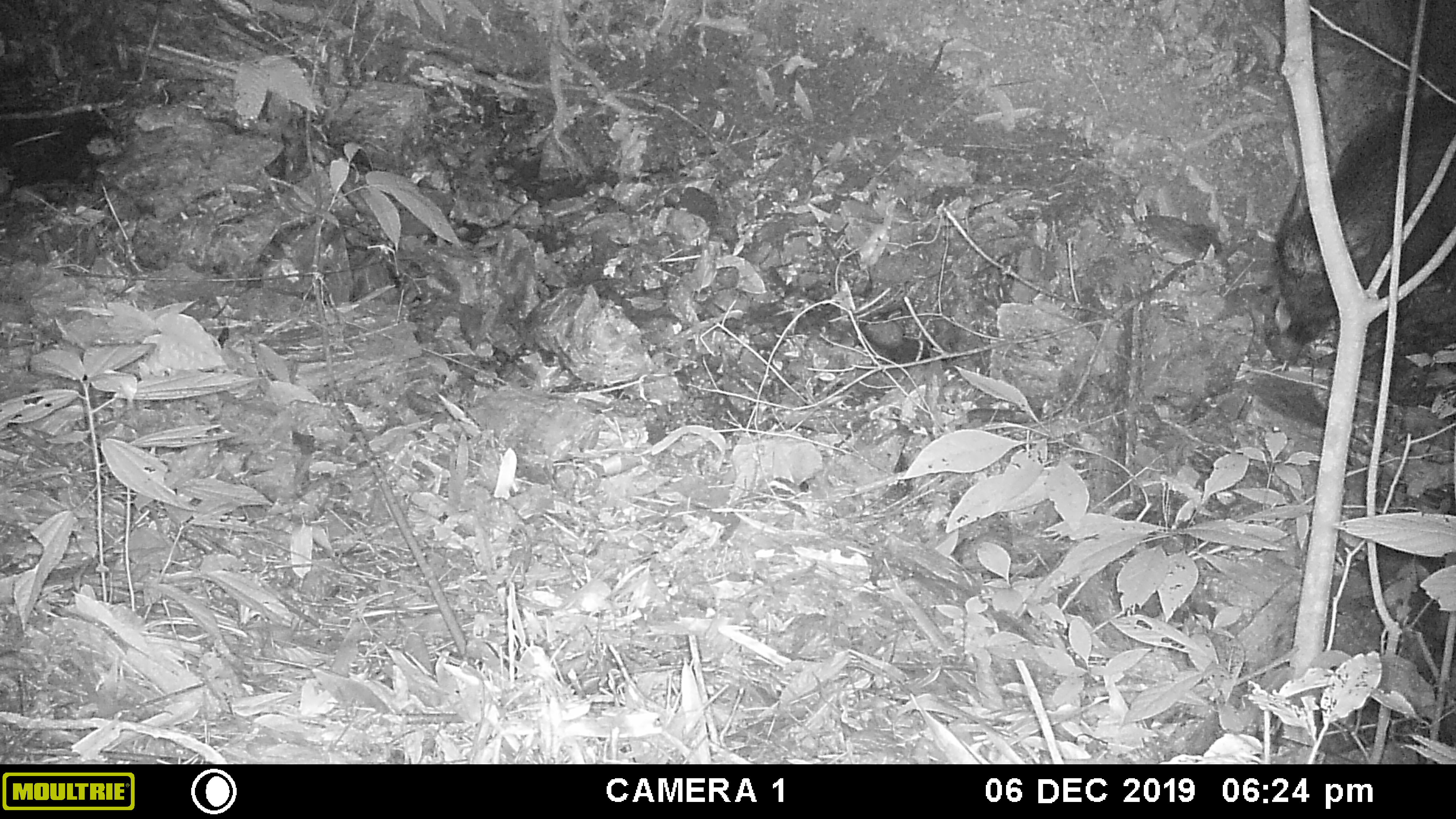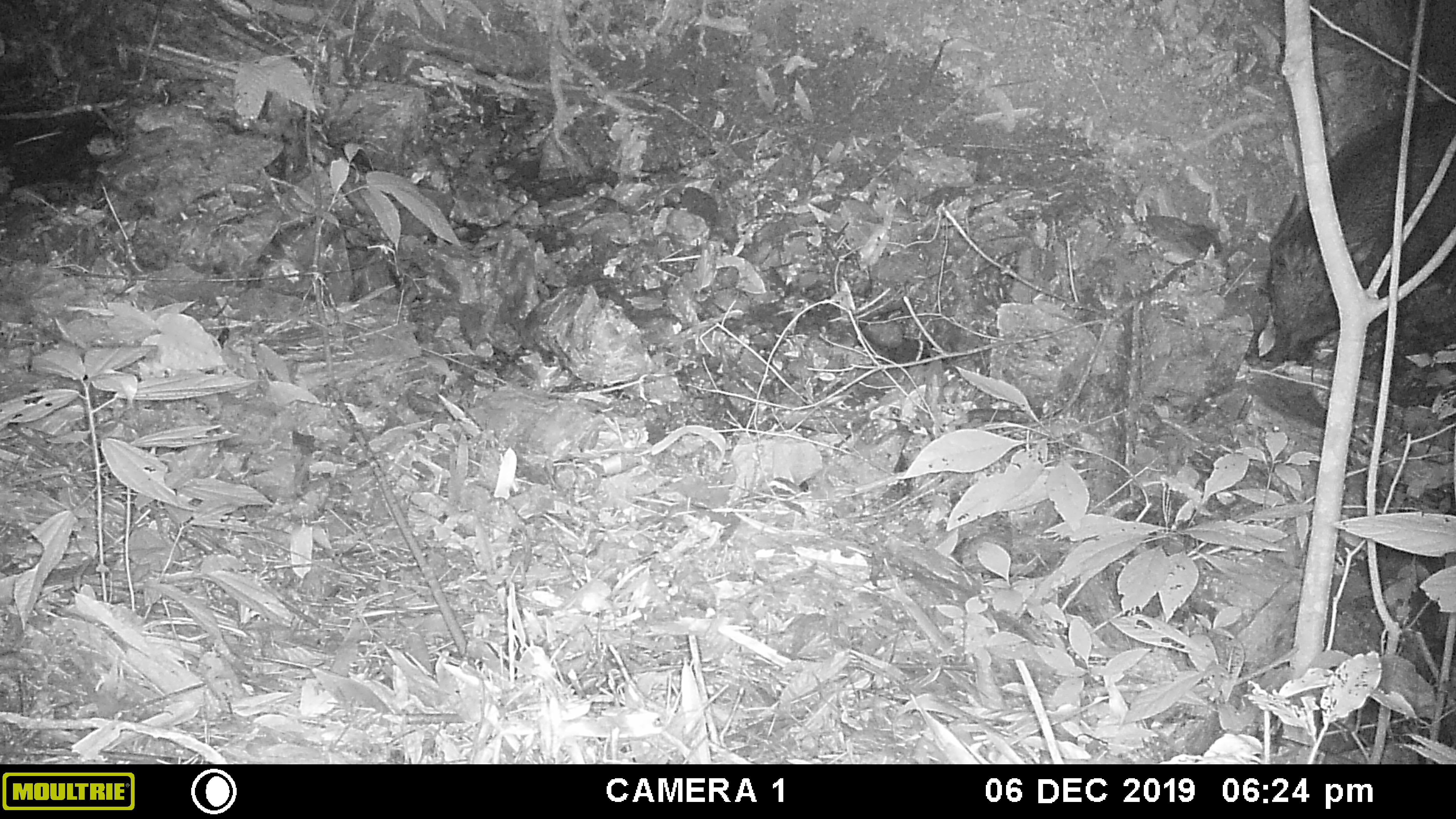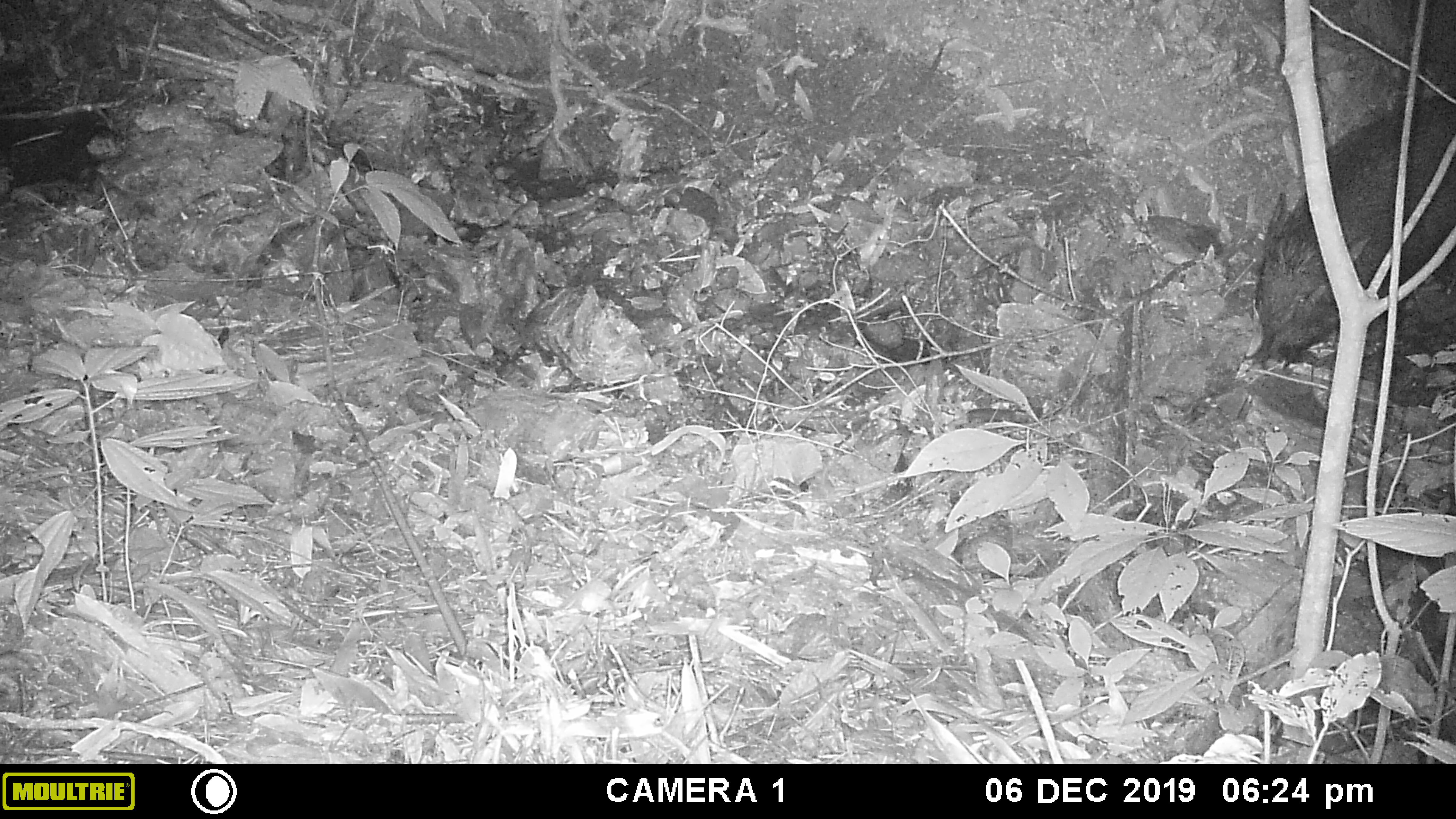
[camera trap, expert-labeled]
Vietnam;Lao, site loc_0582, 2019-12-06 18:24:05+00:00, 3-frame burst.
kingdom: Animalia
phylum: Chordata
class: Mammalia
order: Artiodactyla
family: Suidae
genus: Sus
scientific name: Sus scrofa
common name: eurasian wild pig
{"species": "eurasian wild pig (Sus scrofa)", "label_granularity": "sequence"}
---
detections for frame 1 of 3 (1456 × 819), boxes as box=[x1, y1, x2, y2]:
eurasian wild pig: box=[1265, 95, 1456, 362]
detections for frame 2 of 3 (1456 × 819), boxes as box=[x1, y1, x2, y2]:
eurasian wild pig: box=[1241, 101, 1456, 370]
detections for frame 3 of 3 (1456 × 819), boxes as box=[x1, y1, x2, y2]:
eurasian wild pig: box=[1242, 93, 1456, 372]